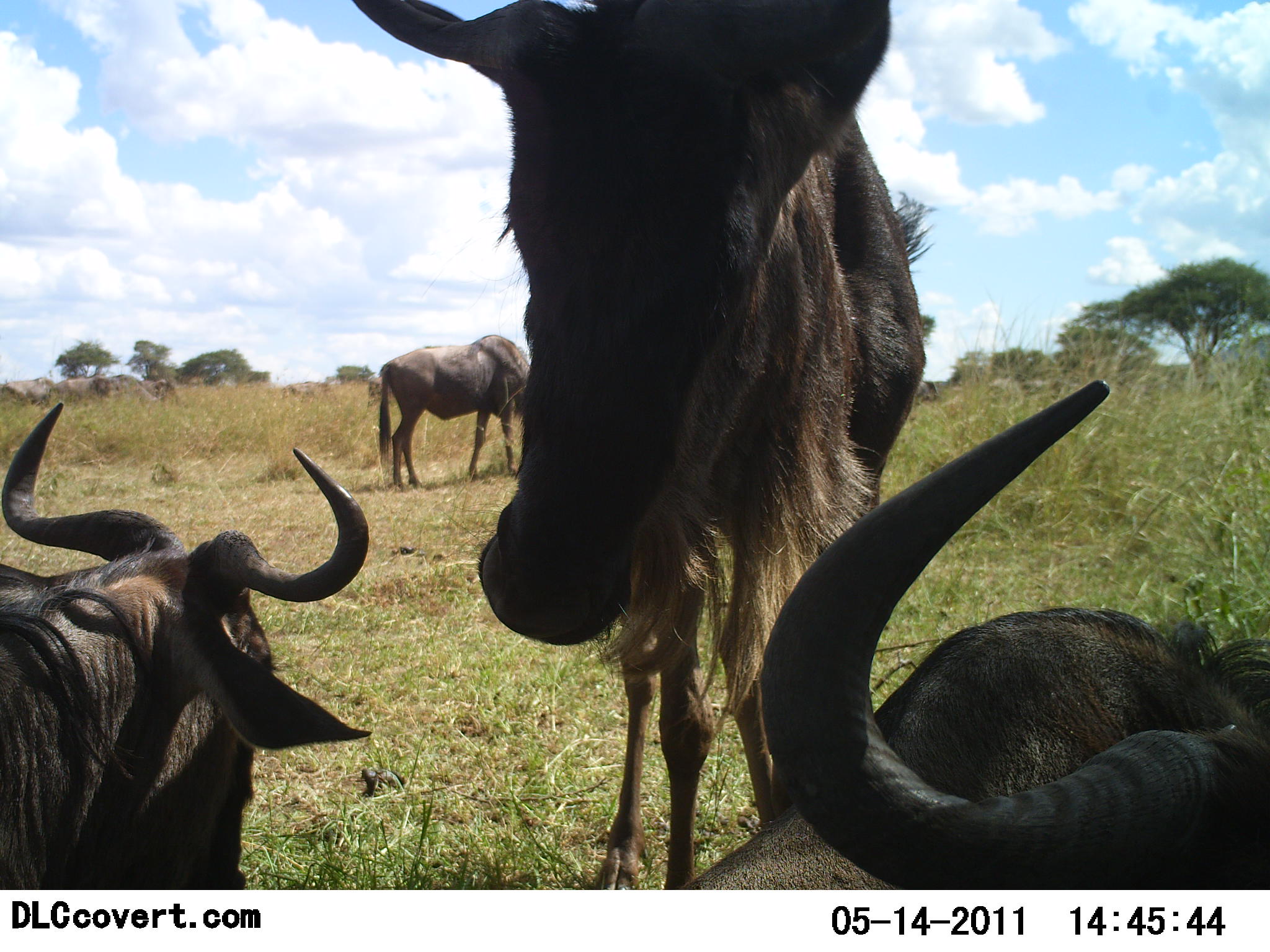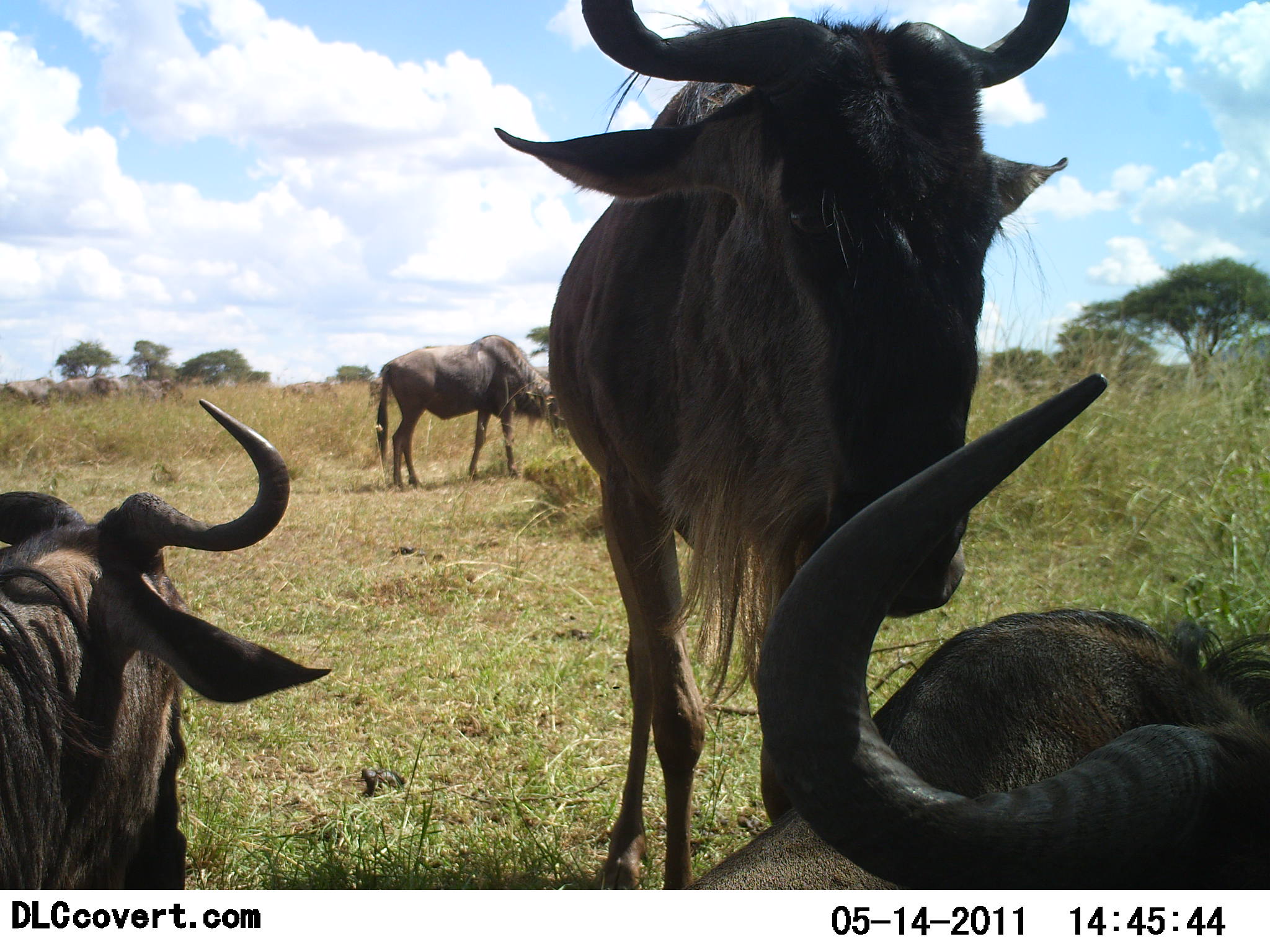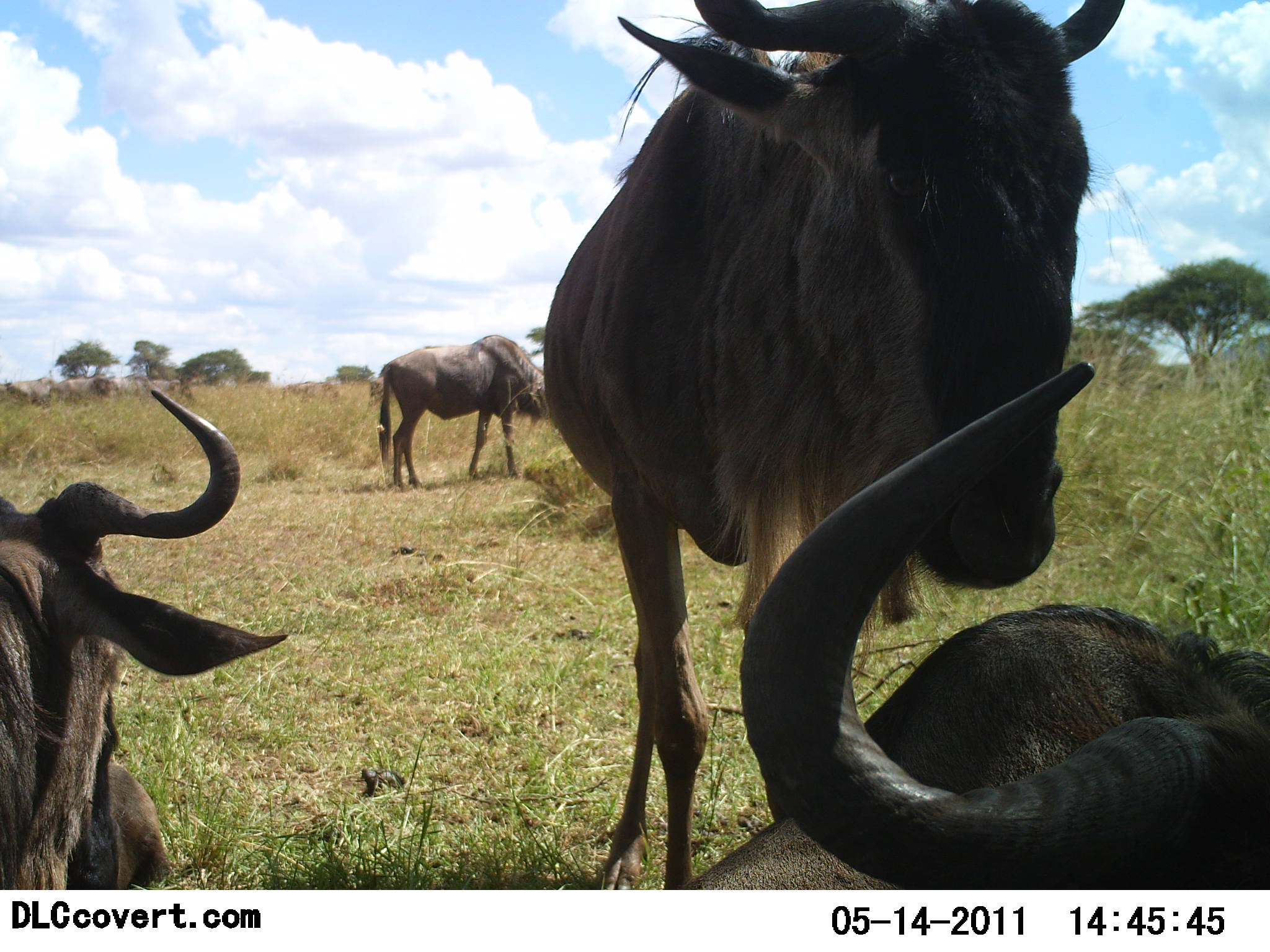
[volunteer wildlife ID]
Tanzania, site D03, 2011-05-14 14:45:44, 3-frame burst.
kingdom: Animalia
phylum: Chordata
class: Mammalia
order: Artiodactyla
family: Bovidae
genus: Connochaetes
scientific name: Connochaetes taurinus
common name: blue wildebeest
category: wildebeest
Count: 4.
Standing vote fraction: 77%.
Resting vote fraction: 92%.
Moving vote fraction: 15%.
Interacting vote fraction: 23%.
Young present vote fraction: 8%.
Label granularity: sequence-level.